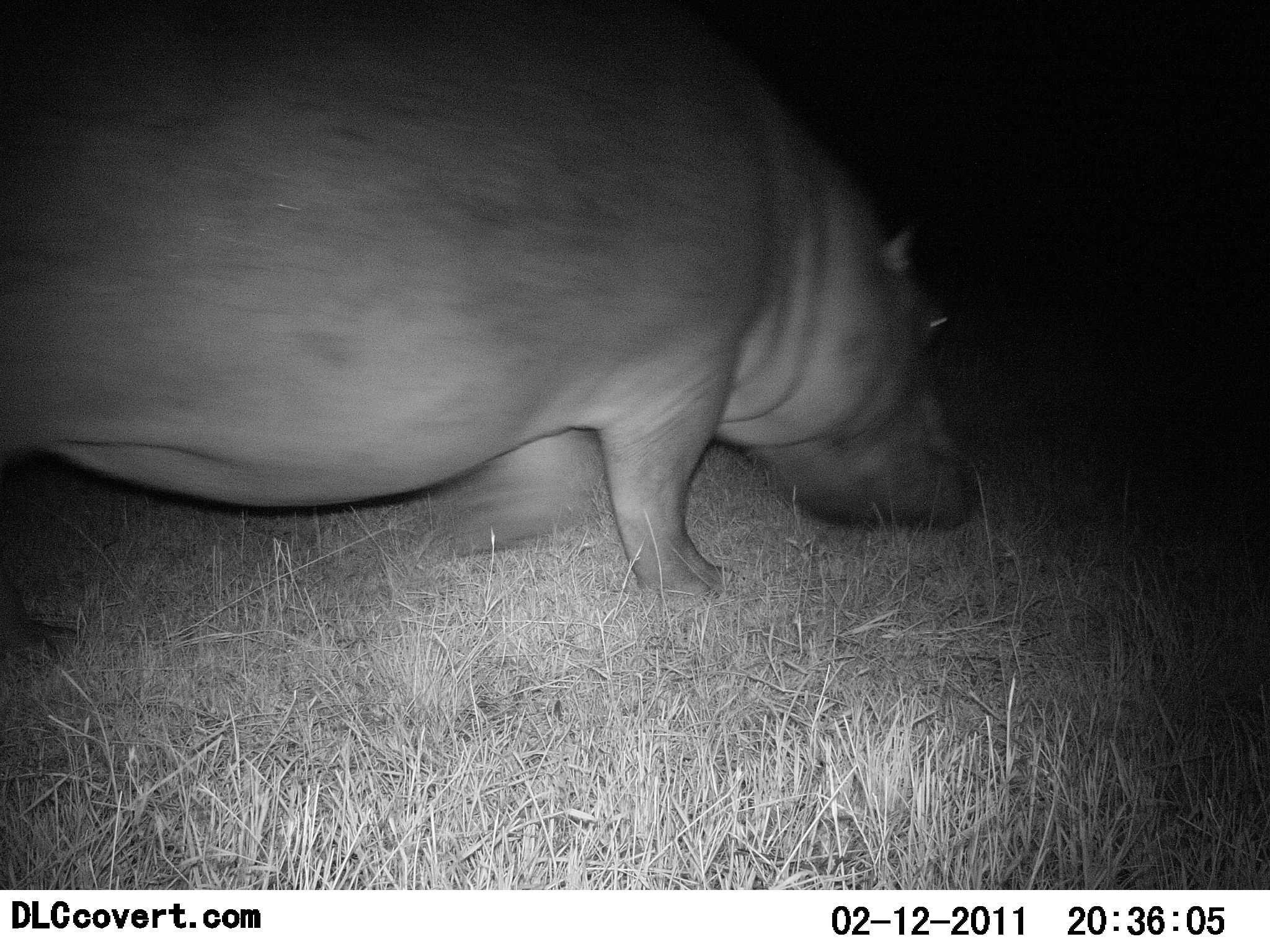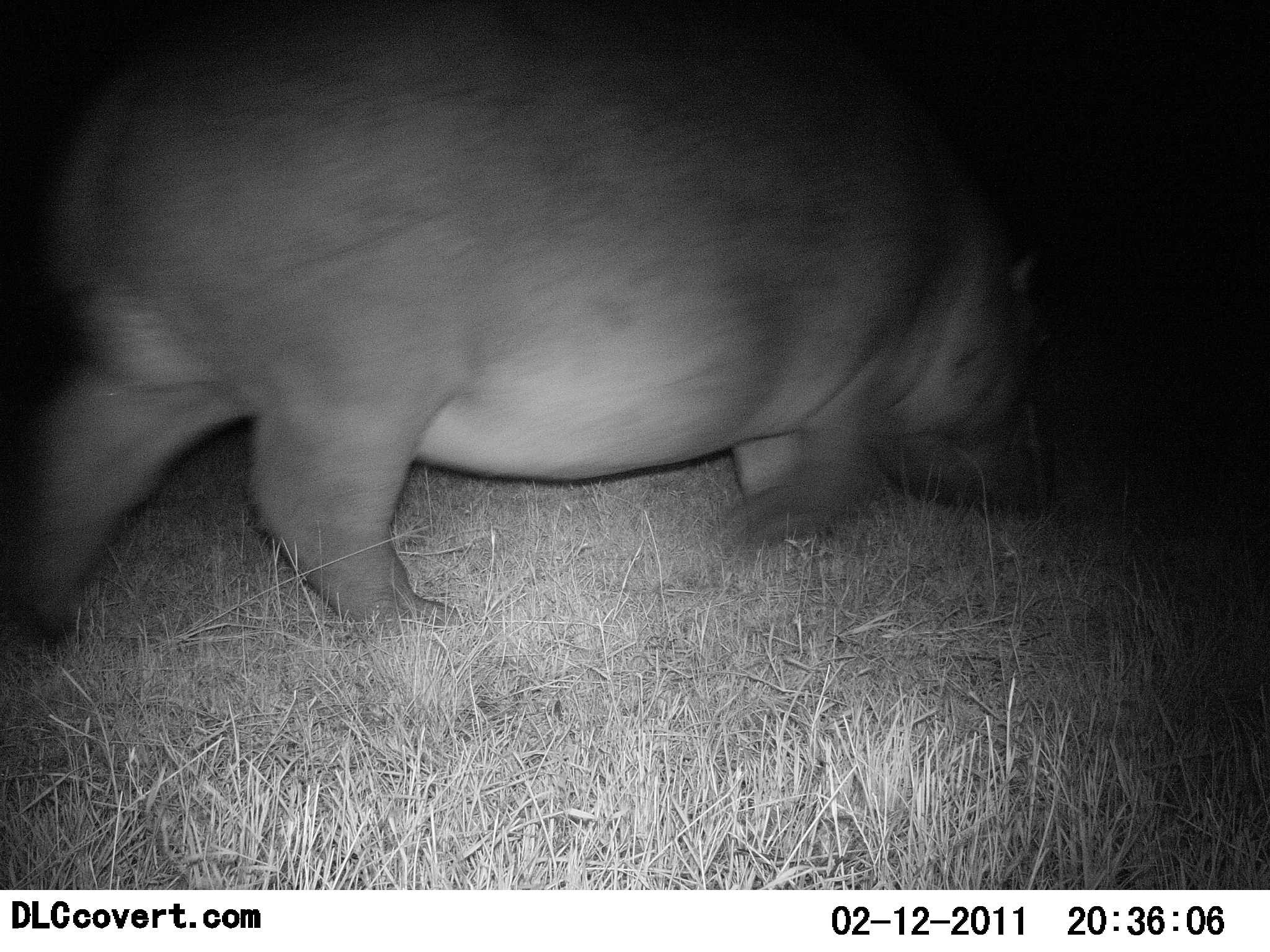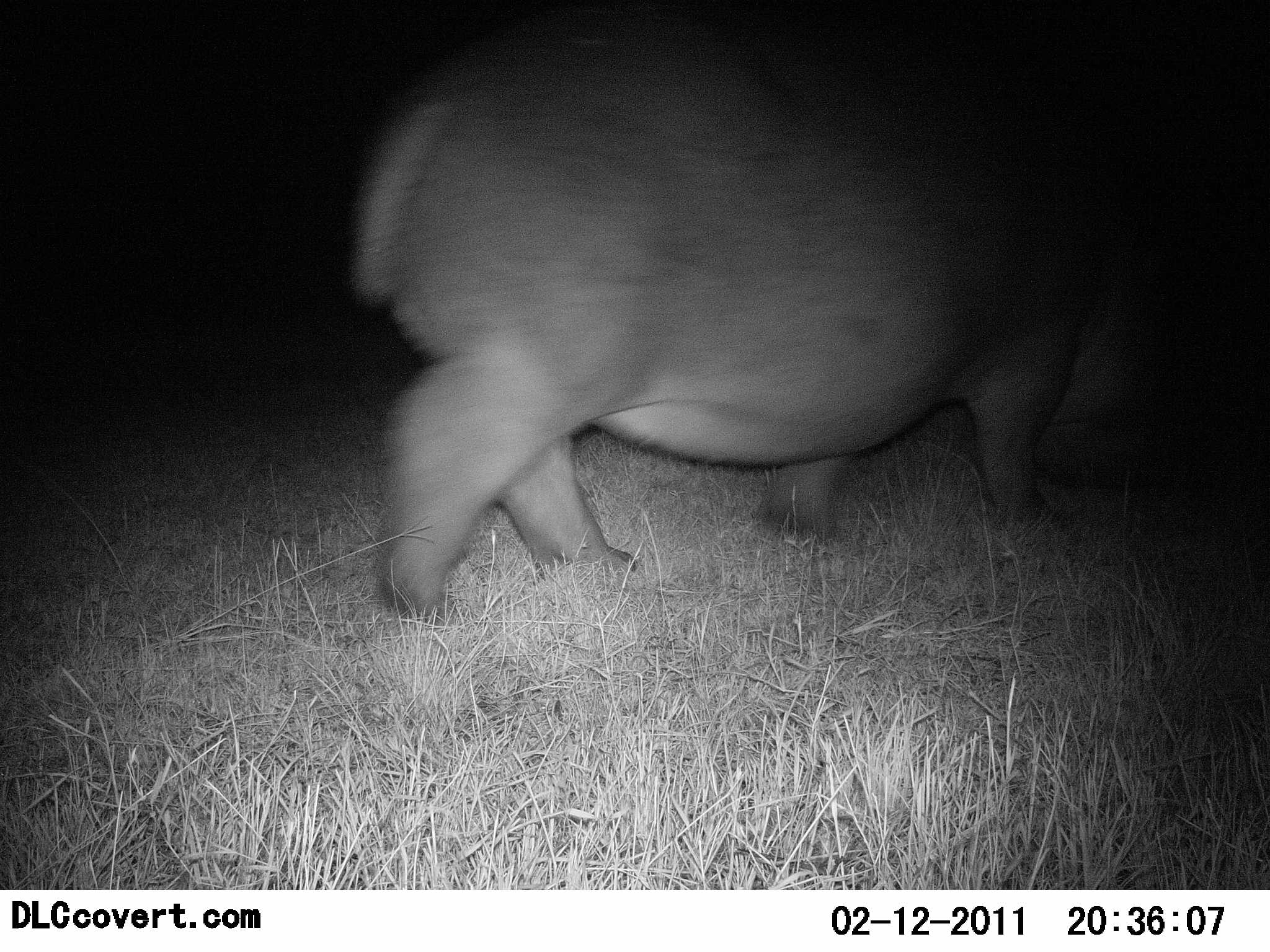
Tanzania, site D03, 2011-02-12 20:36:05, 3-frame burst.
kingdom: Animalia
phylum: Chordata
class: Mammalia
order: Artiodactyla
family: Hippopotamidae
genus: Hippopotamus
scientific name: Hippopotamus amphibius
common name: hippopotamus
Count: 1.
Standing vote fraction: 0%.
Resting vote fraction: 0%.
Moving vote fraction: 100%.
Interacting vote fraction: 0%.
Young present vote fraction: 0%.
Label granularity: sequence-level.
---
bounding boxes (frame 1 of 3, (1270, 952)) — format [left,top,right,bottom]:
animal: [1,0,985,604]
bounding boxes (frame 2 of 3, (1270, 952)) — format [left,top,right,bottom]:
animal: [0,1,1099,637]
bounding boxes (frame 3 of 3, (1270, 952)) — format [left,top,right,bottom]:
animal: [341,1,1270,627]